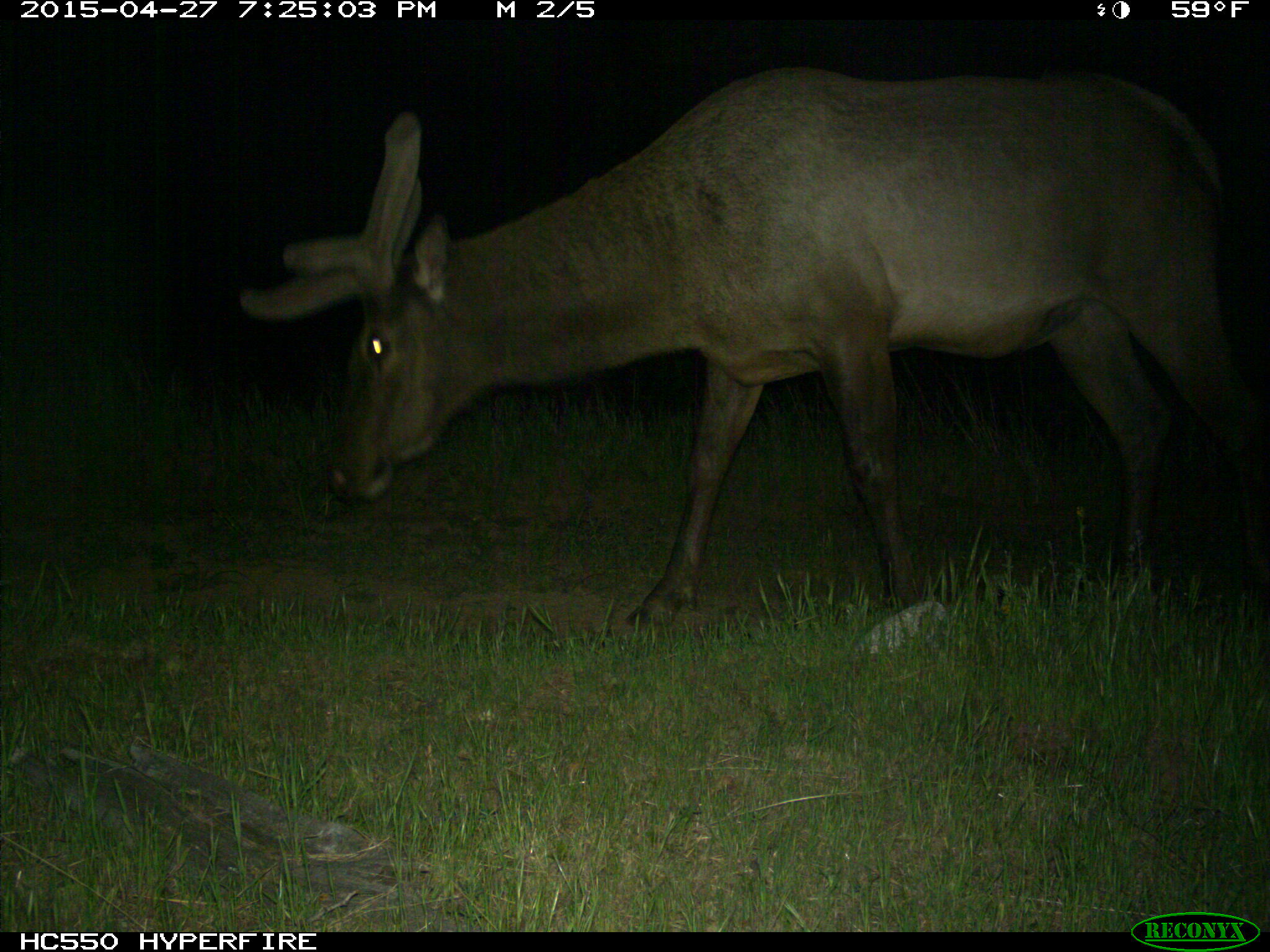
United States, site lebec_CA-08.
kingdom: Animalia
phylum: Chordata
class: Mammalia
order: Artiodactyla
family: Cervidae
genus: Cervus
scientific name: Cervus canadensis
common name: elk